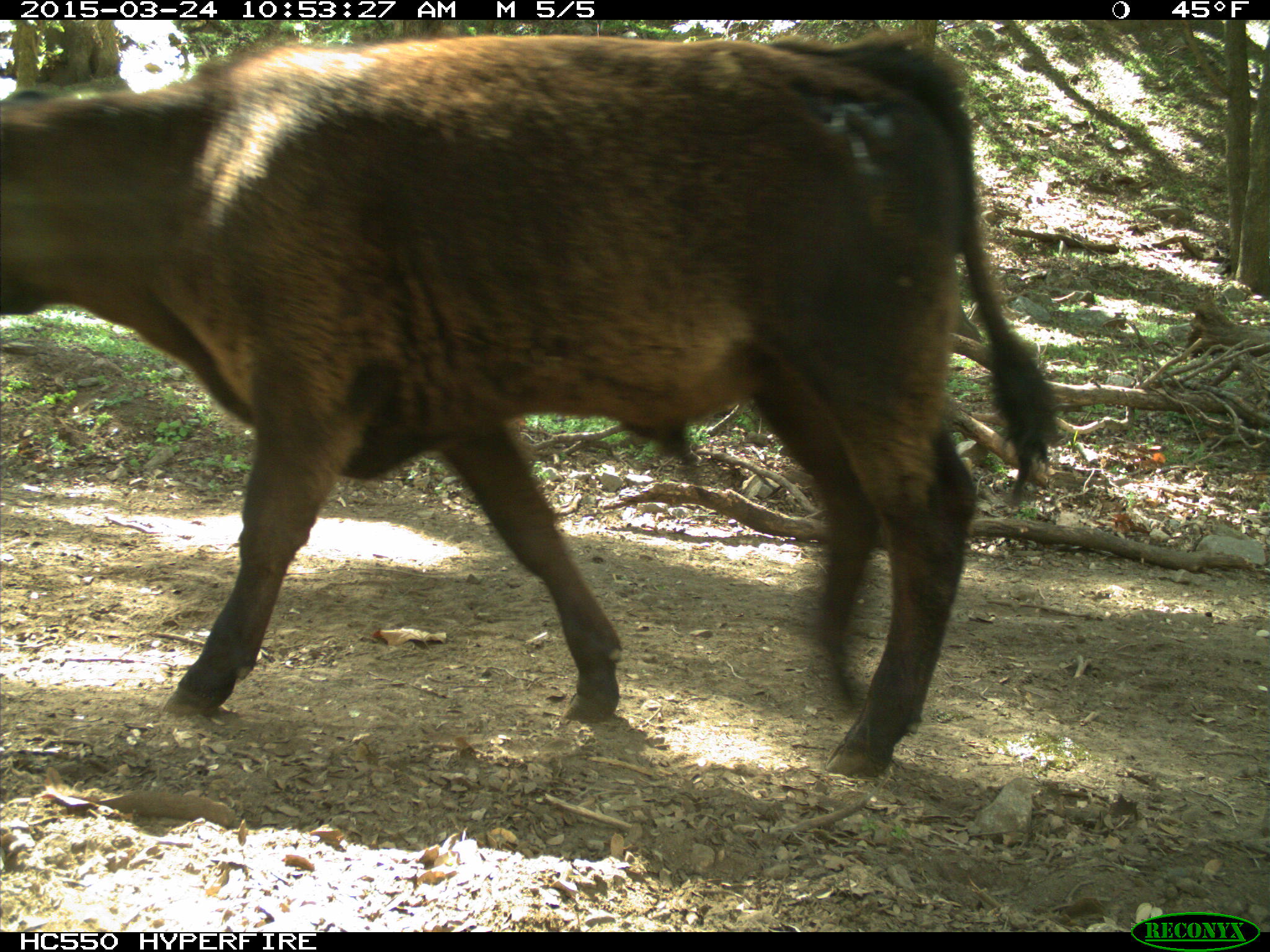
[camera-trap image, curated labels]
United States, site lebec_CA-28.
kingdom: Animalia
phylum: Chordata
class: Mammalia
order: Artiodactyla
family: Bovidae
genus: Bos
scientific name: Bos taurus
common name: domestic cow